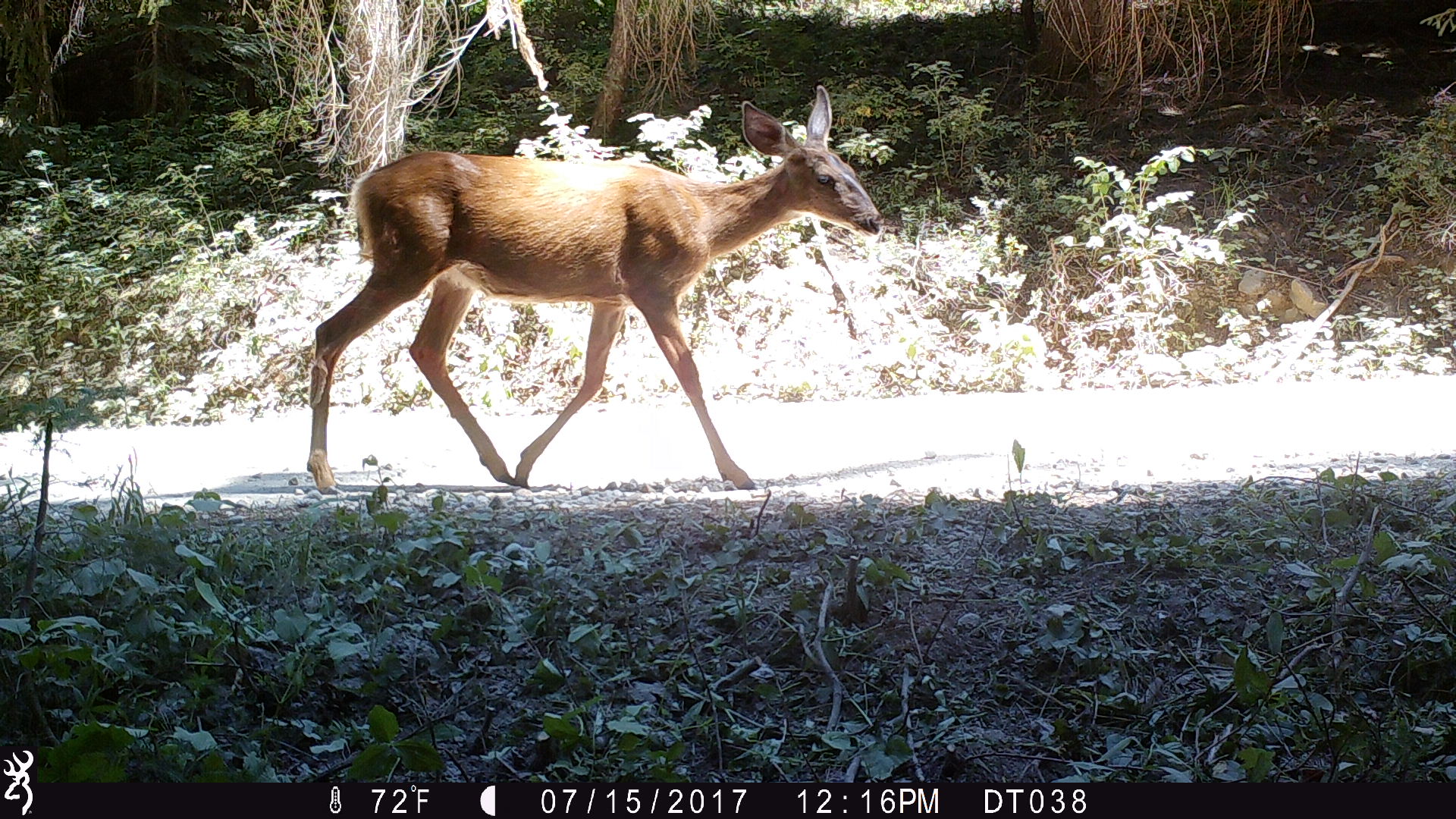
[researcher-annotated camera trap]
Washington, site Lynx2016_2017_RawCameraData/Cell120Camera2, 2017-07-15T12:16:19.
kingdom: Animalia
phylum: Chordata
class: Mammalia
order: Artiodactyla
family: Cervidae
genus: Odocoileus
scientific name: Odocoileus hemionus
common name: mule deer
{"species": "Odocoileus hemionus (mule deer)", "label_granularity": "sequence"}